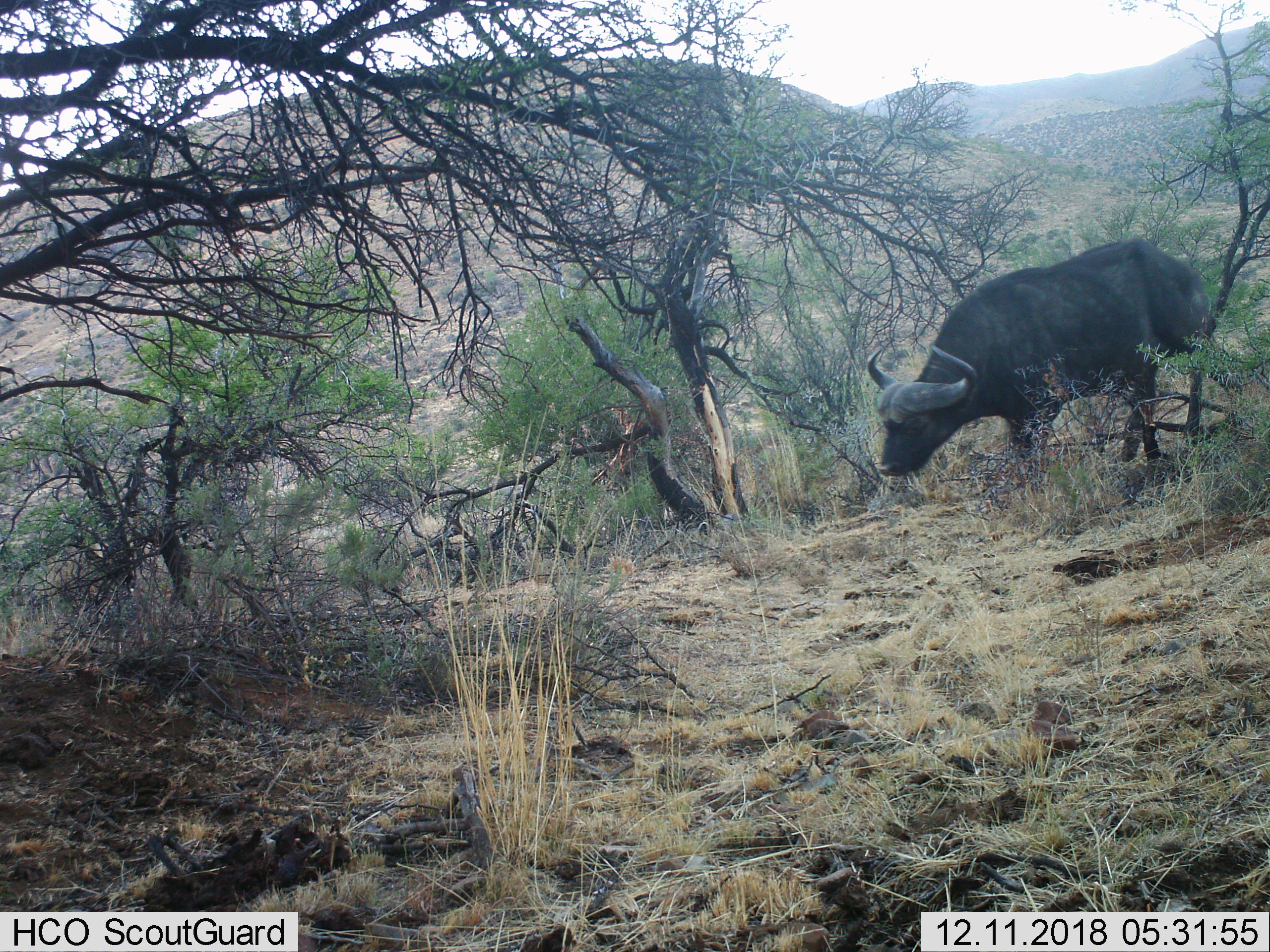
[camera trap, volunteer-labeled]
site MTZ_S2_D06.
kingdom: Animalia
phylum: Chordata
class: Mammalia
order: Artiodactyla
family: Bovidae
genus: Syncerus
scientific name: Syncerus caffer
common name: african buffalo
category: buffalo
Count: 1.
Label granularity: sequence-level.